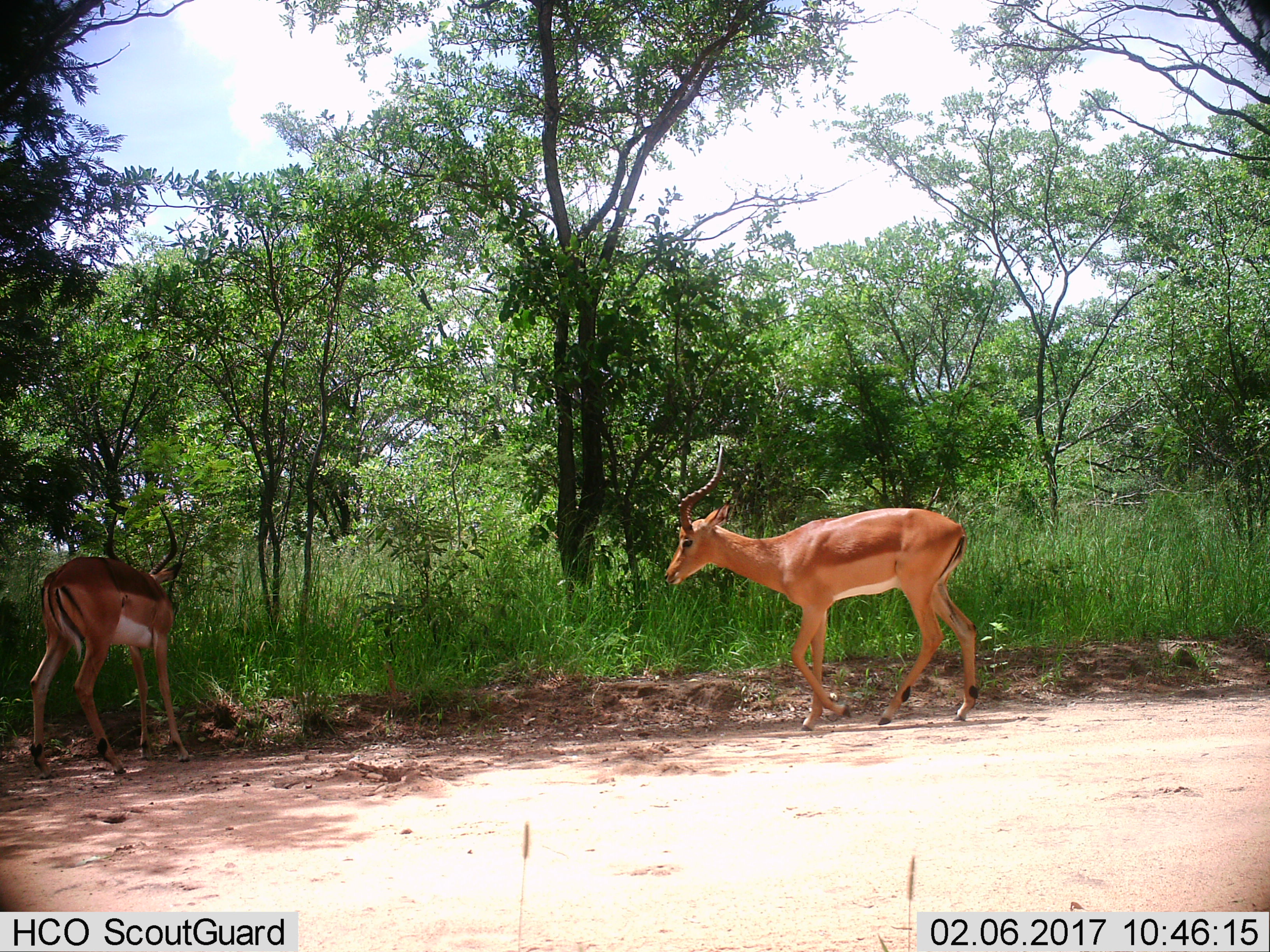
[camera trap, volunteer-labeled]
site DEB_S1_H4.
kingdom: Animalia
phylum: Chordata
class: Mammalia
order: Artiodactyla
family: Bovidae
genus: Aepyceros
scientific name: Aepyceros melampus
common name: impala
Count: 2.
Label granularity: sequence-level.